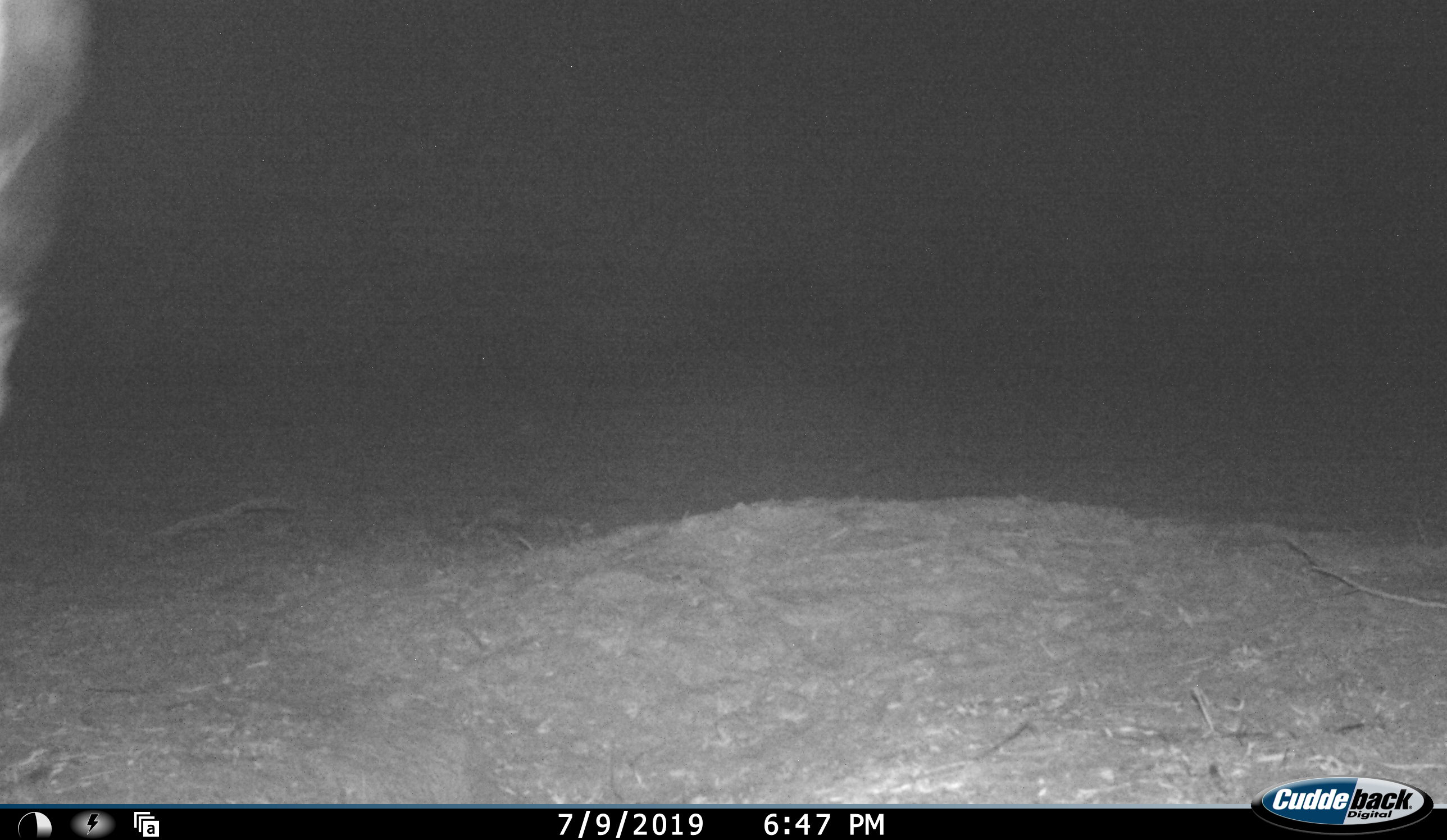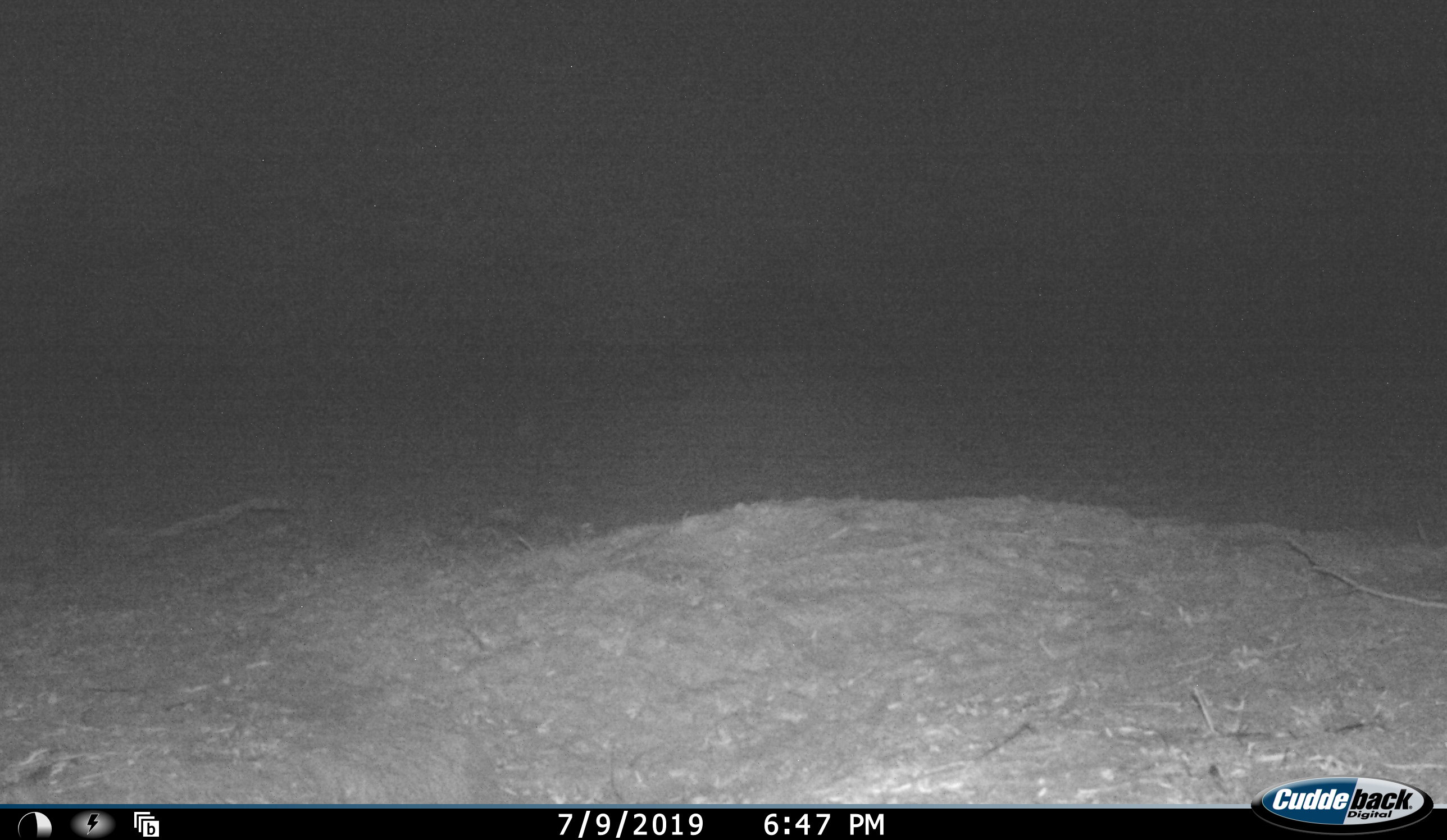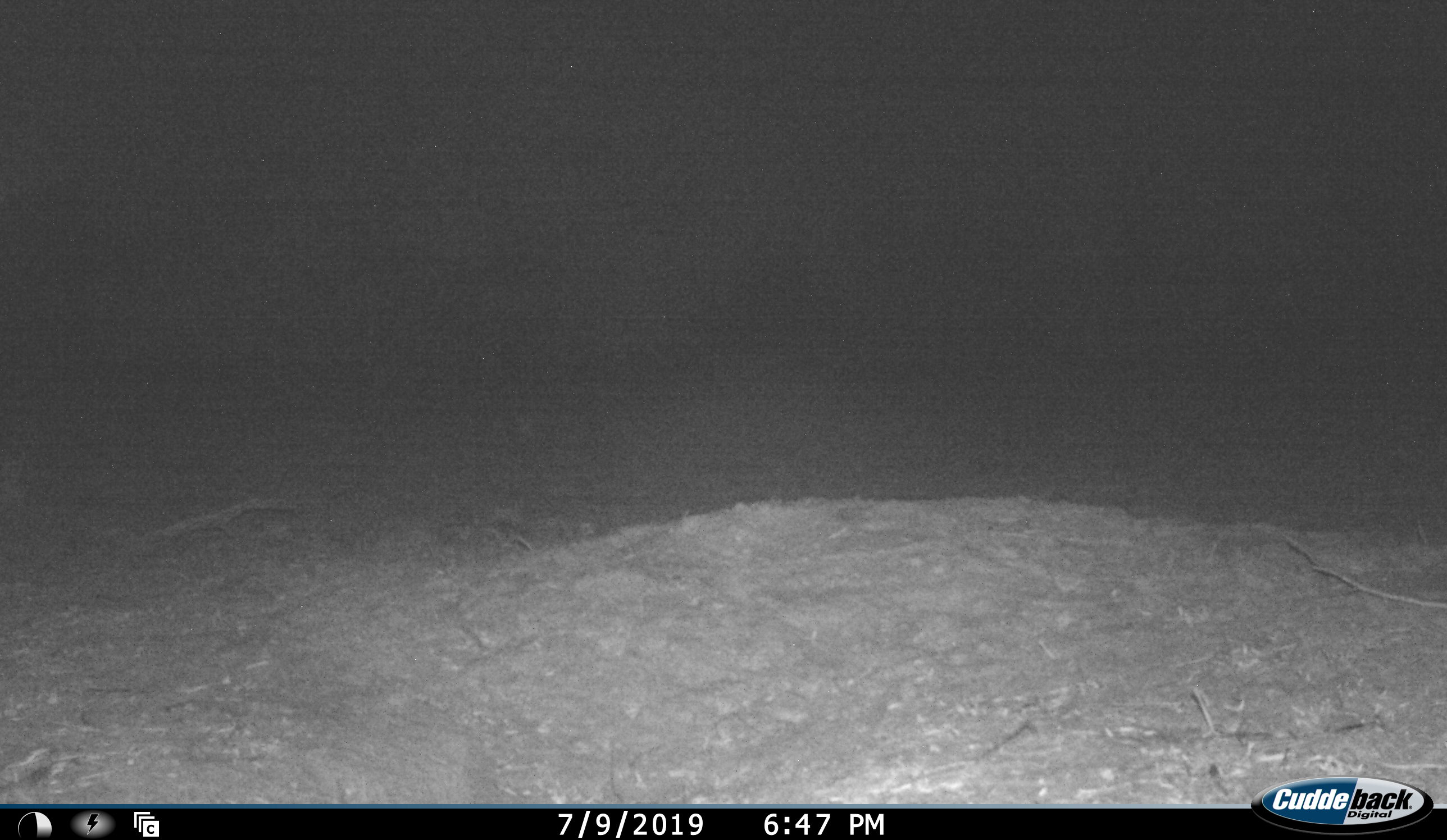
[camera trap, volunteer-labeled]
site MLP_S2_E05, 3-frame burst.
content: unidentified animal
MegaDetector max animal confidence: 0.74